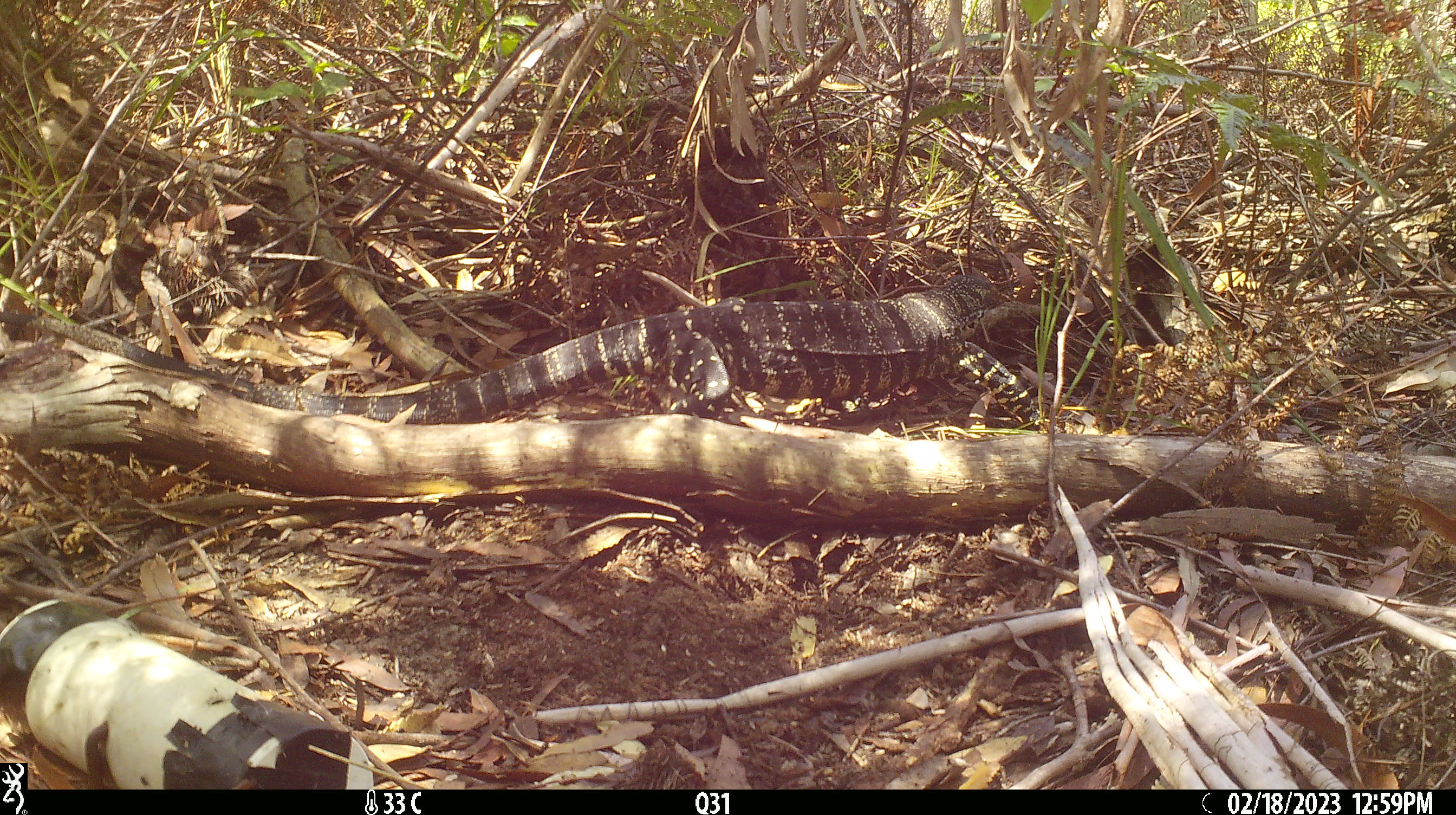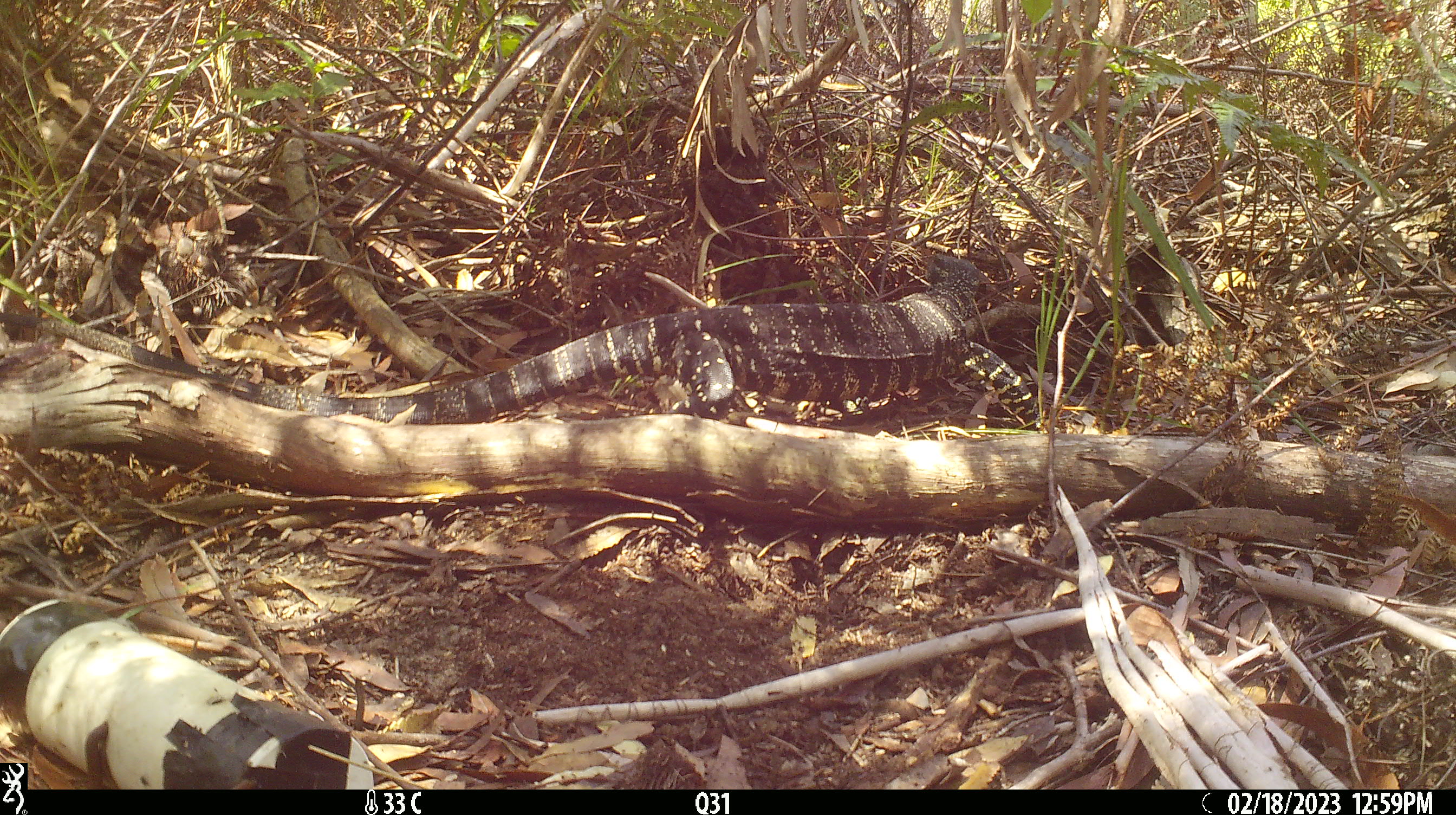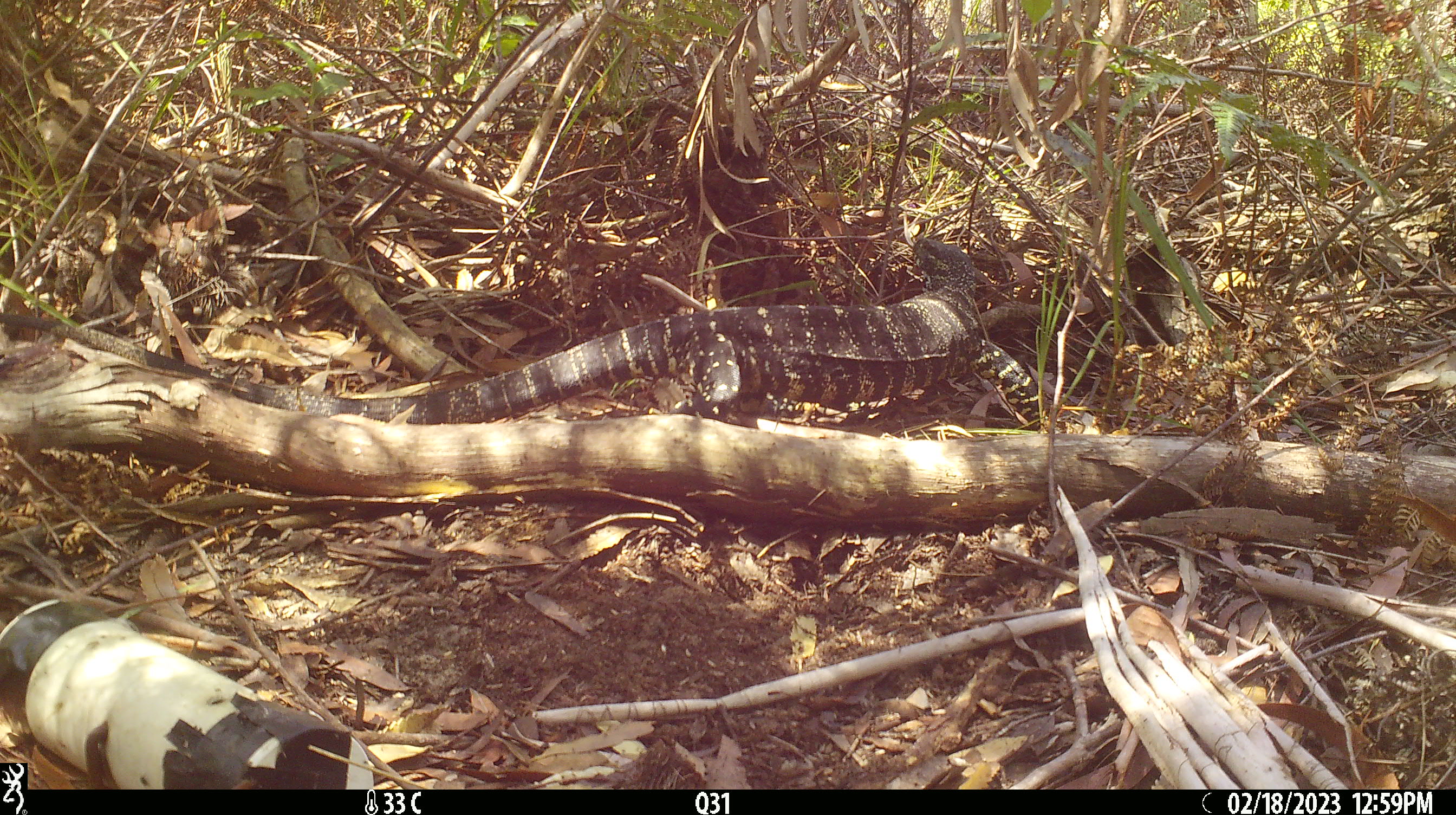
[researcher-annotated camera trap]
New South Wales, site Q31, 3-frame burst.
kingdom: Animalia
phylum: Chordata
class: Reptilia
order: Squamata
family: Varanidae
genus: Varanus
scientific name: Varanus varius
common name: lace monitor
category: goanna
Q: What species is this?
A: Goanna (lace monitor) (Varanus varius).